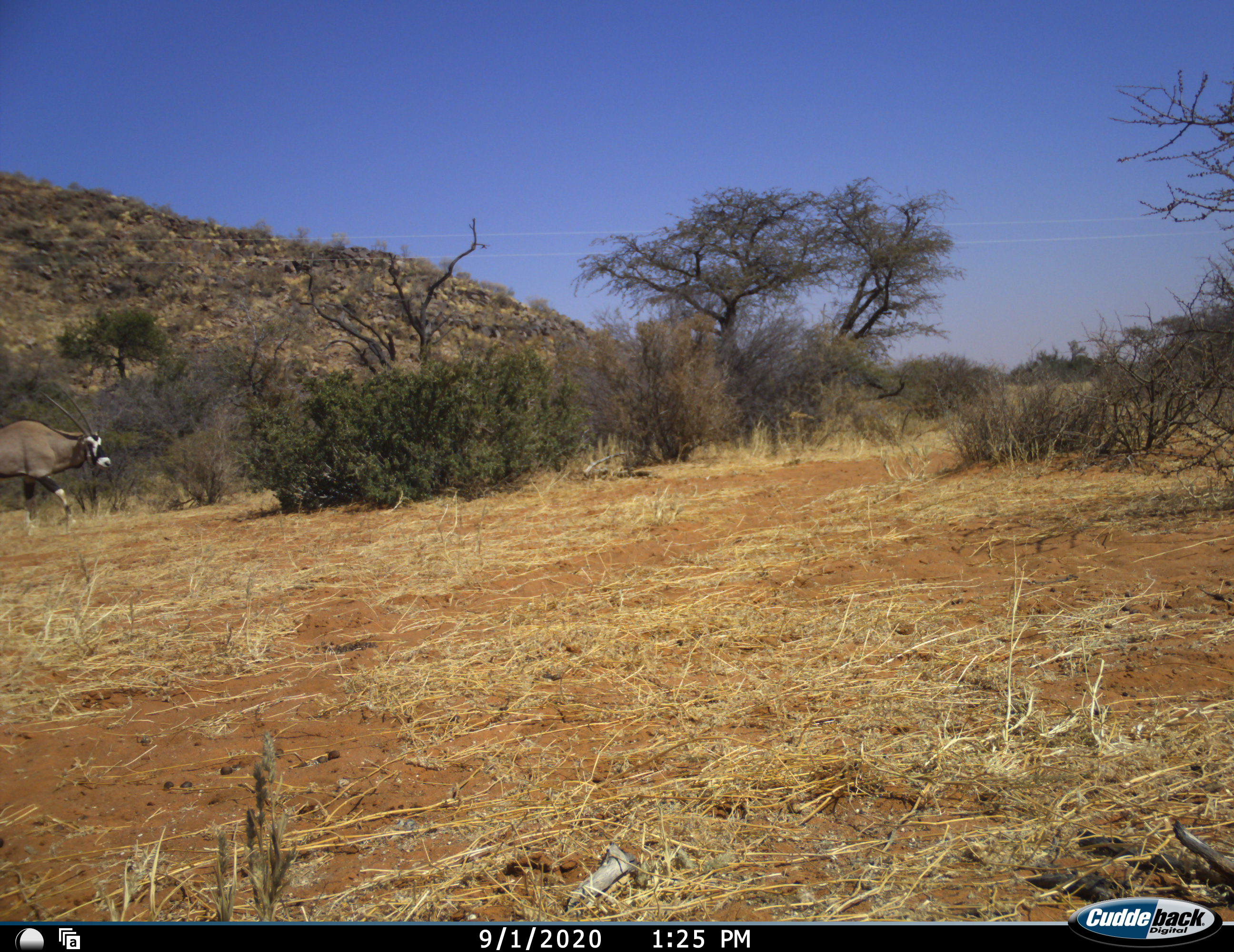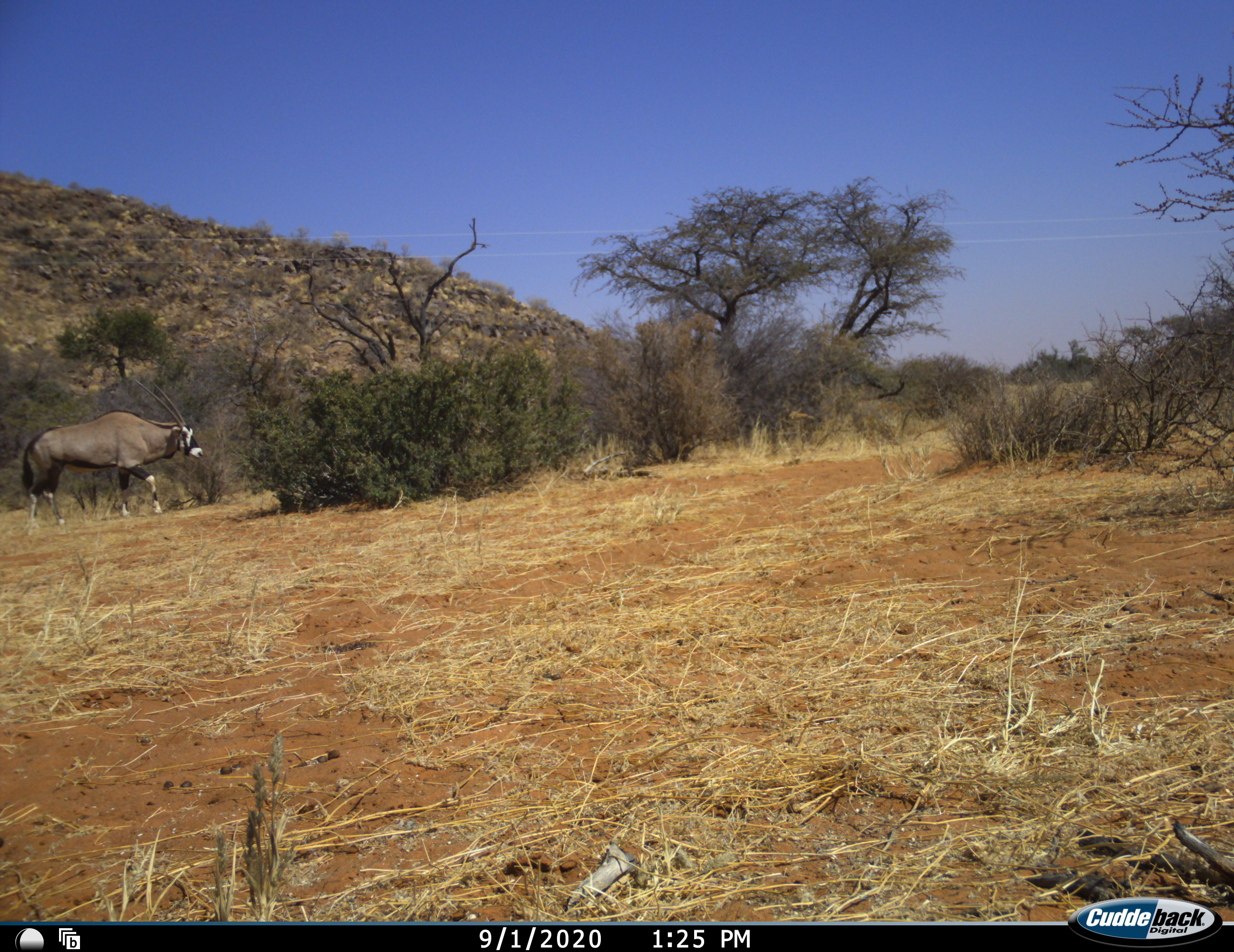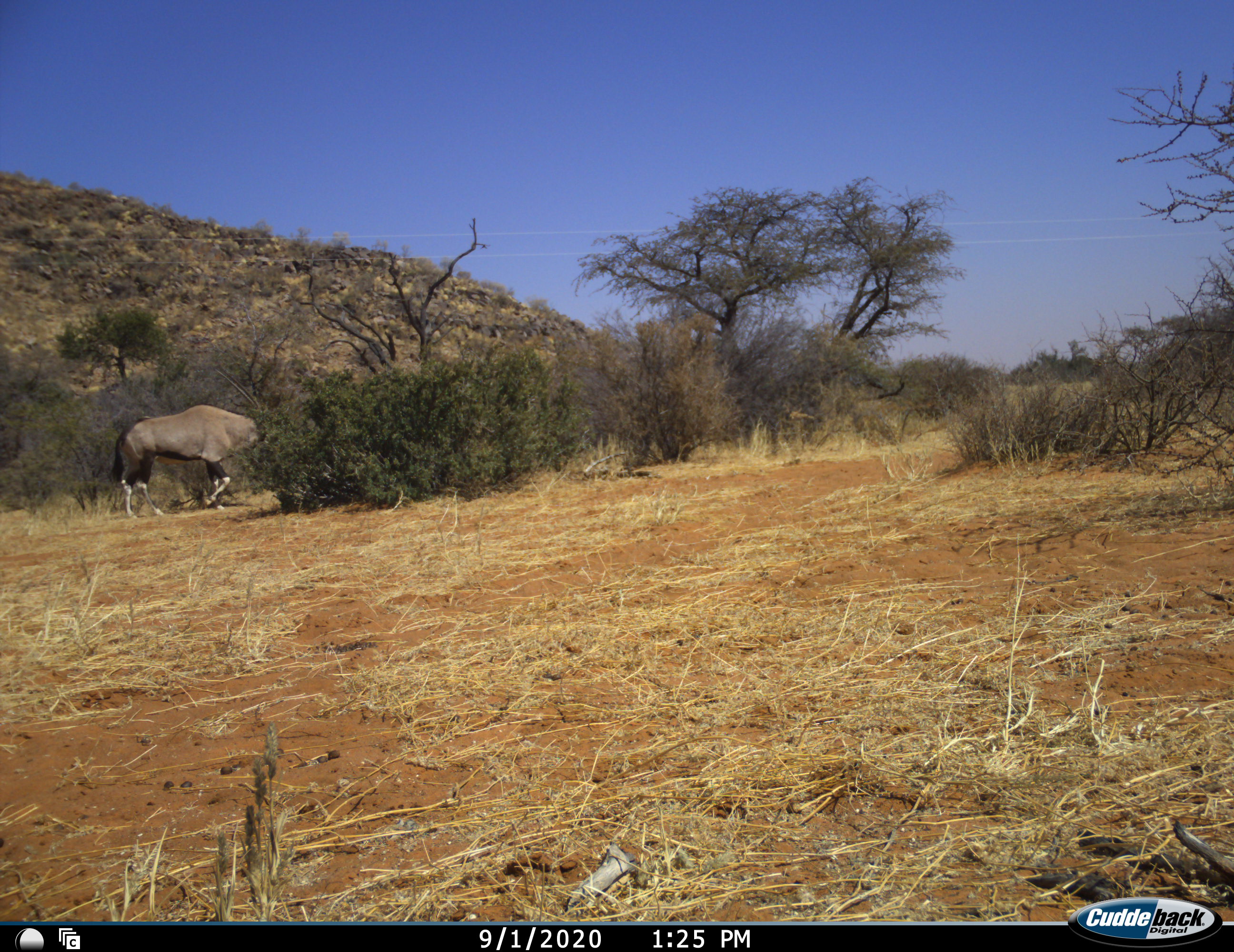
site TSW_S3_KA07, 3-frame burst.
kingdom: Animalia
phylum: Chordata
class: Mammalia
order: Artiodactyla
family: Bovidae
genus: Oryx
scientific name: Oryx gazella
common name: gemsbok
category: oryx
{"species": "oryx (gemsbok) (Oryx gazella)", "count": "1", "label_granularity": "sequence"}